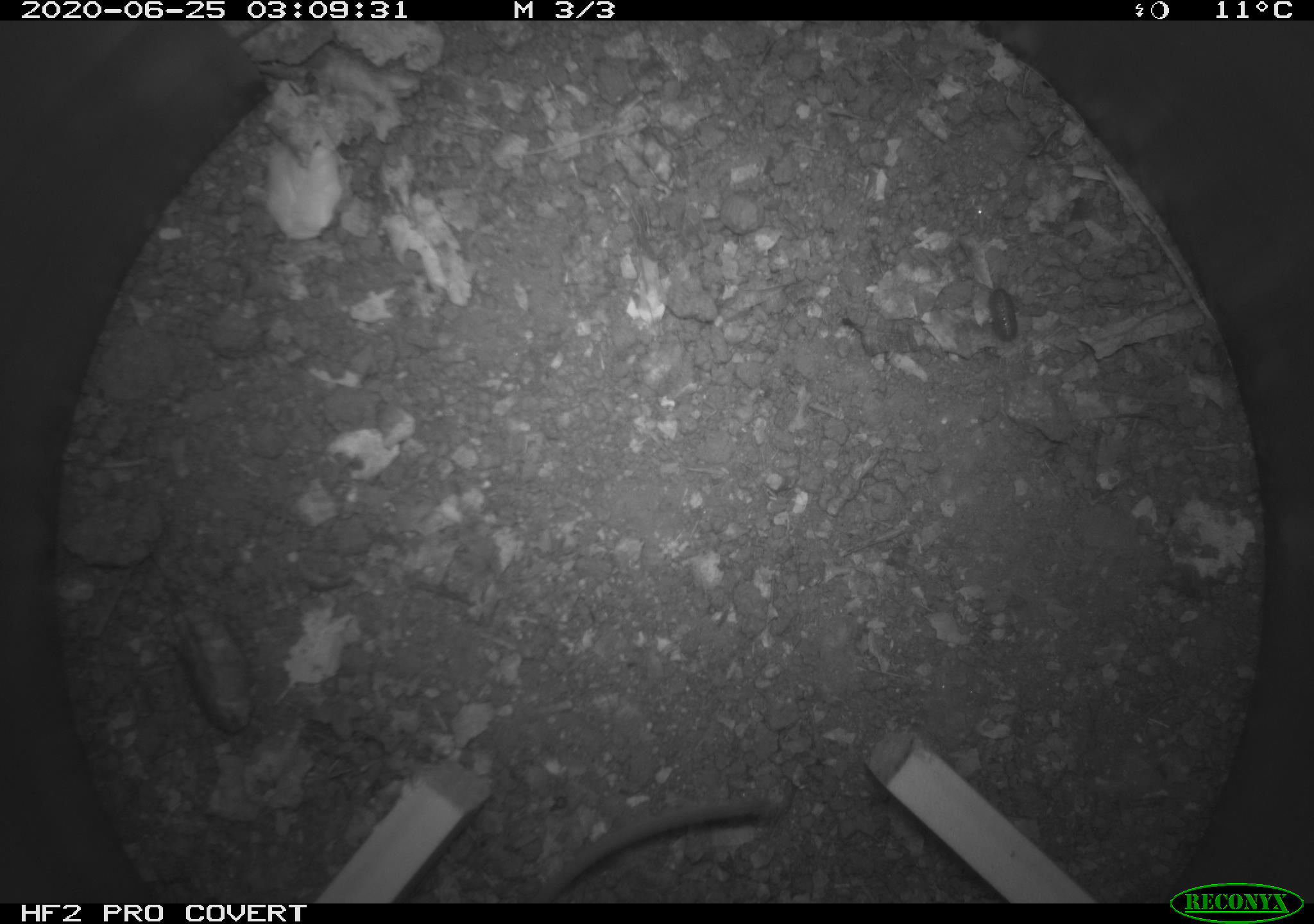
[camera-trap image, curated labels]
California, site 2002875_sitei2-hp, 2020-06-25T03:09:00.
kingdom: Animalia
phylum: Chordata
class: Mammalia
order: Rodentia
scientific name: Rodentia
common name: mouse species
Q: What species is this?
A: Mouse species (Rodentia).